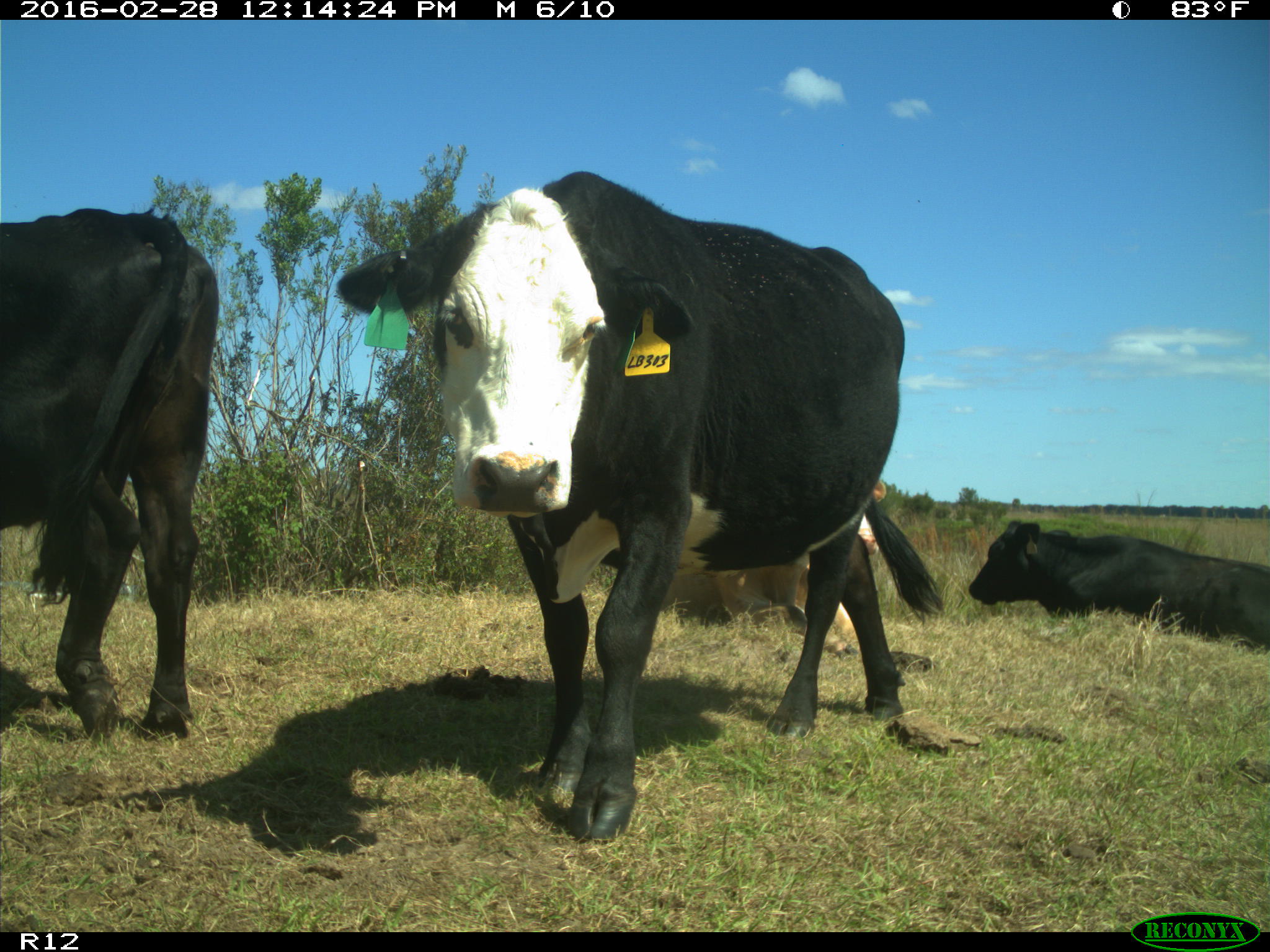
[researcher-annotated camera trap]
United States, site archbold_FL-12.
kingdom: Animalia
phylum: Chordata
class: Mammalia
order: Artiodactyla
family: Bovidae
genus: Bos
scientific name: Bos taurus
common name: domestic cow